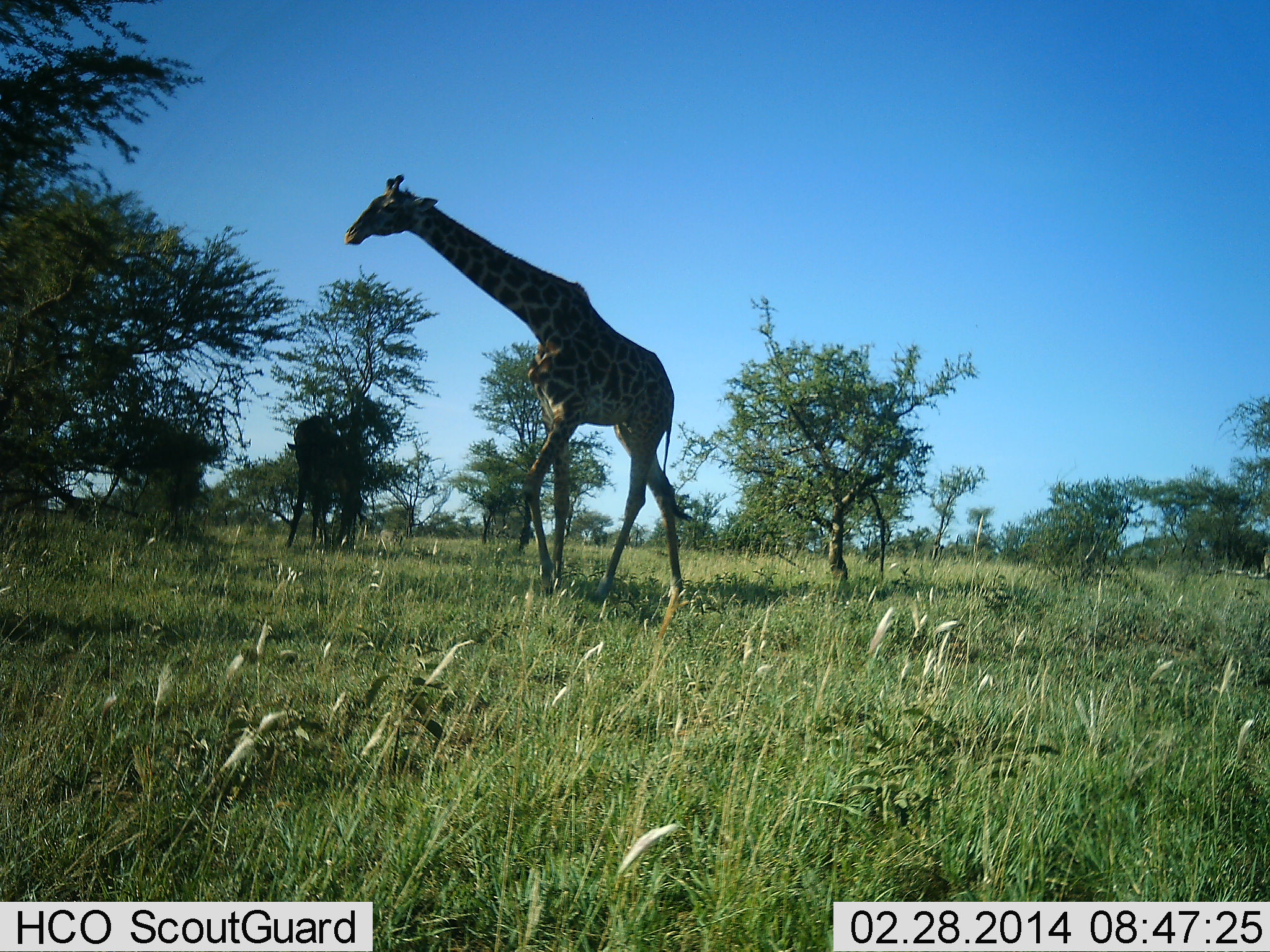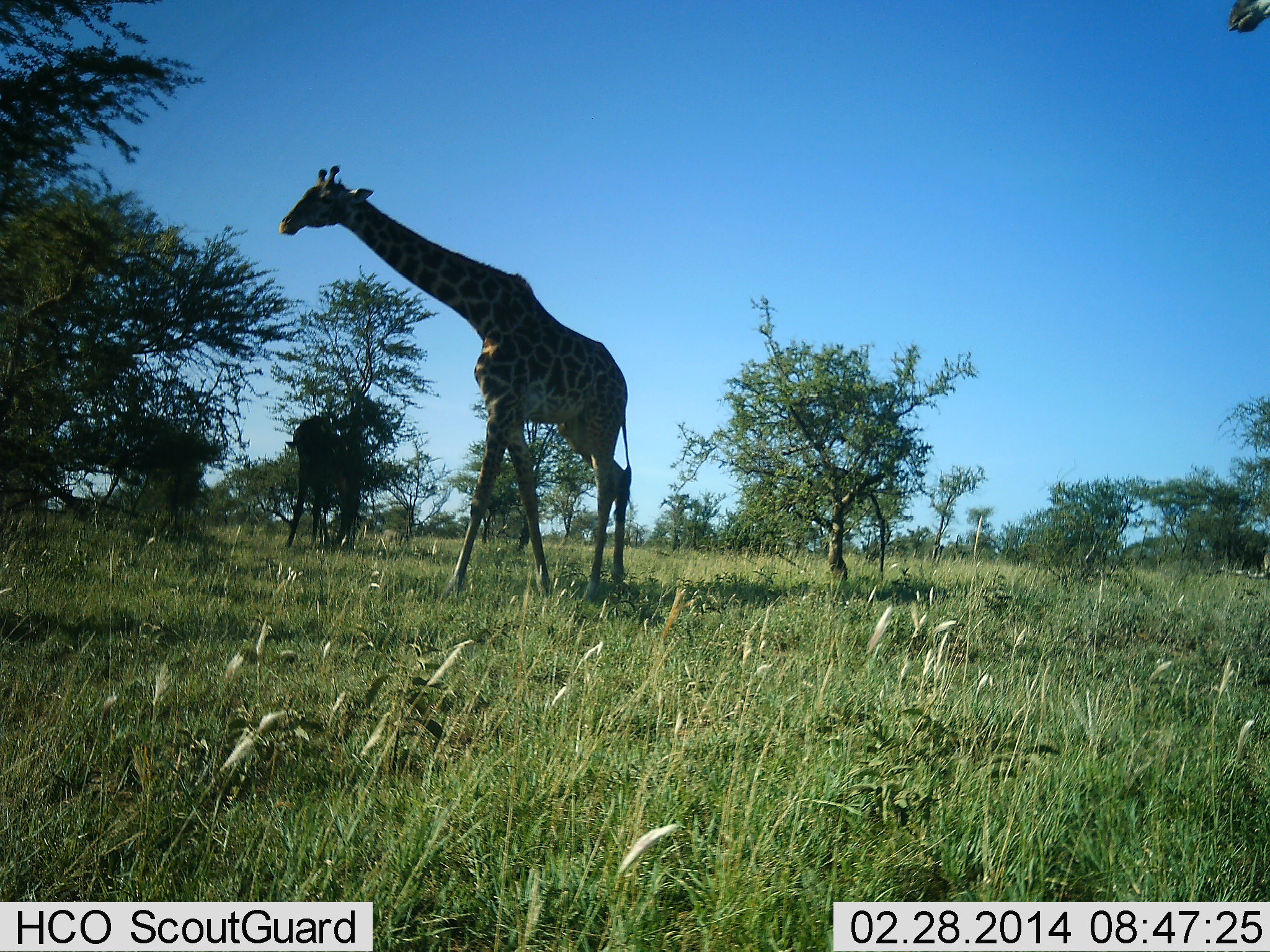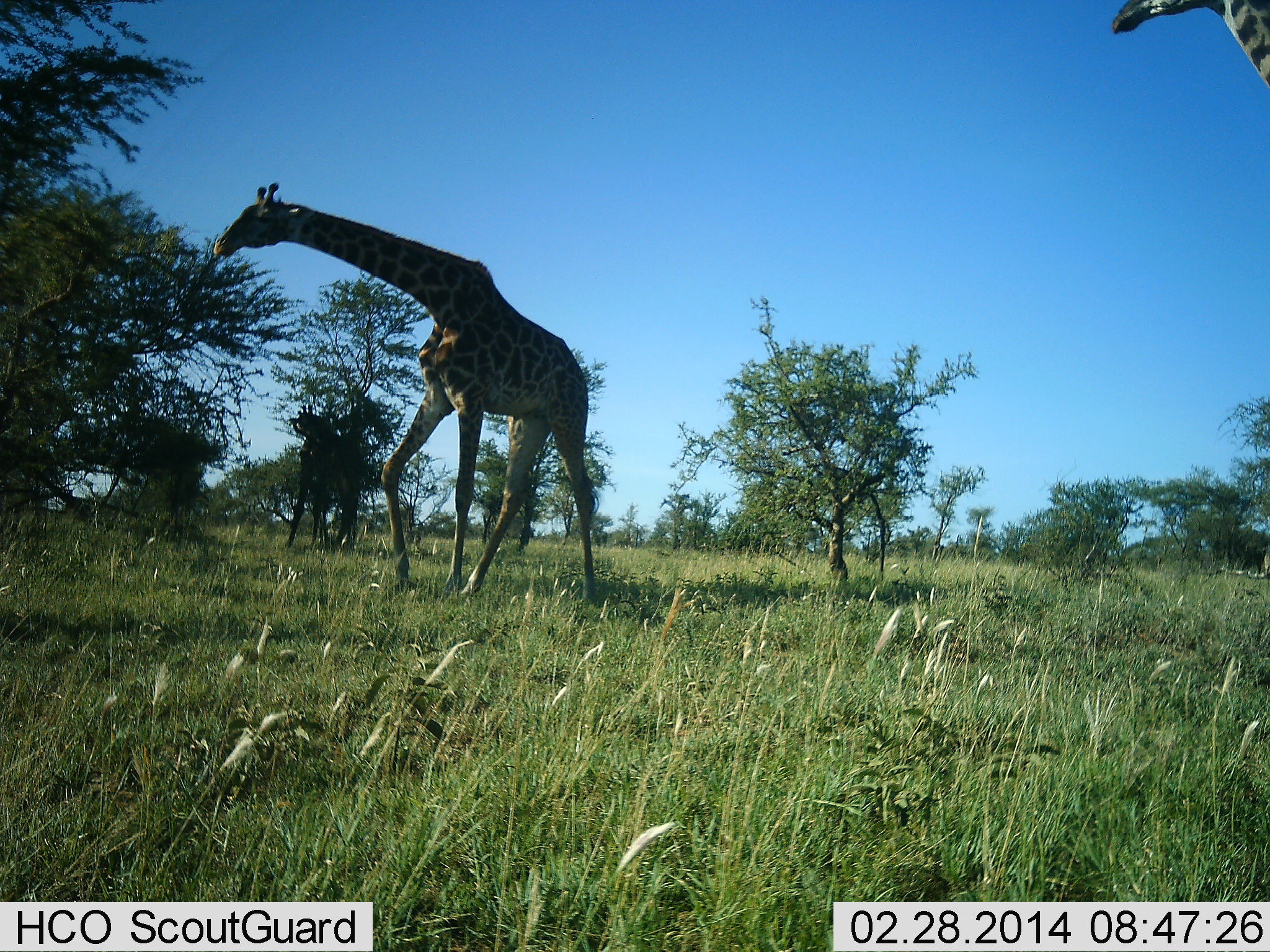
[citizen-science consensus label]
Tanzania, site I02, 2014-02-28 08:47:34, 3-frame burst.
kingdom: Animalia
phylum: Chordata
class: Mammalia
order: Artiodactyla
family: Giraffidae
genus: Giraffa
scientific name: Giraffa camelopardalis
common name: giraffe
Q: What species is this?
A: Giraffe (Giraffa camelopardalis).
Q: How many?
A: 2.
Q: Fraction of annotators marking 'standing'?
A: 50%.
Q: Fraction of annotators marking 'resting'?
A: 0%.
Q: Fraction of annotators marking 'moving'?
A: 80%.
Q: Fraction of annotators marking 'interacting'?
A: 0%.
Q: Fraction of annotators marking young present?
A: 0%.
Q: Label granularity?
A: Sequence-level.